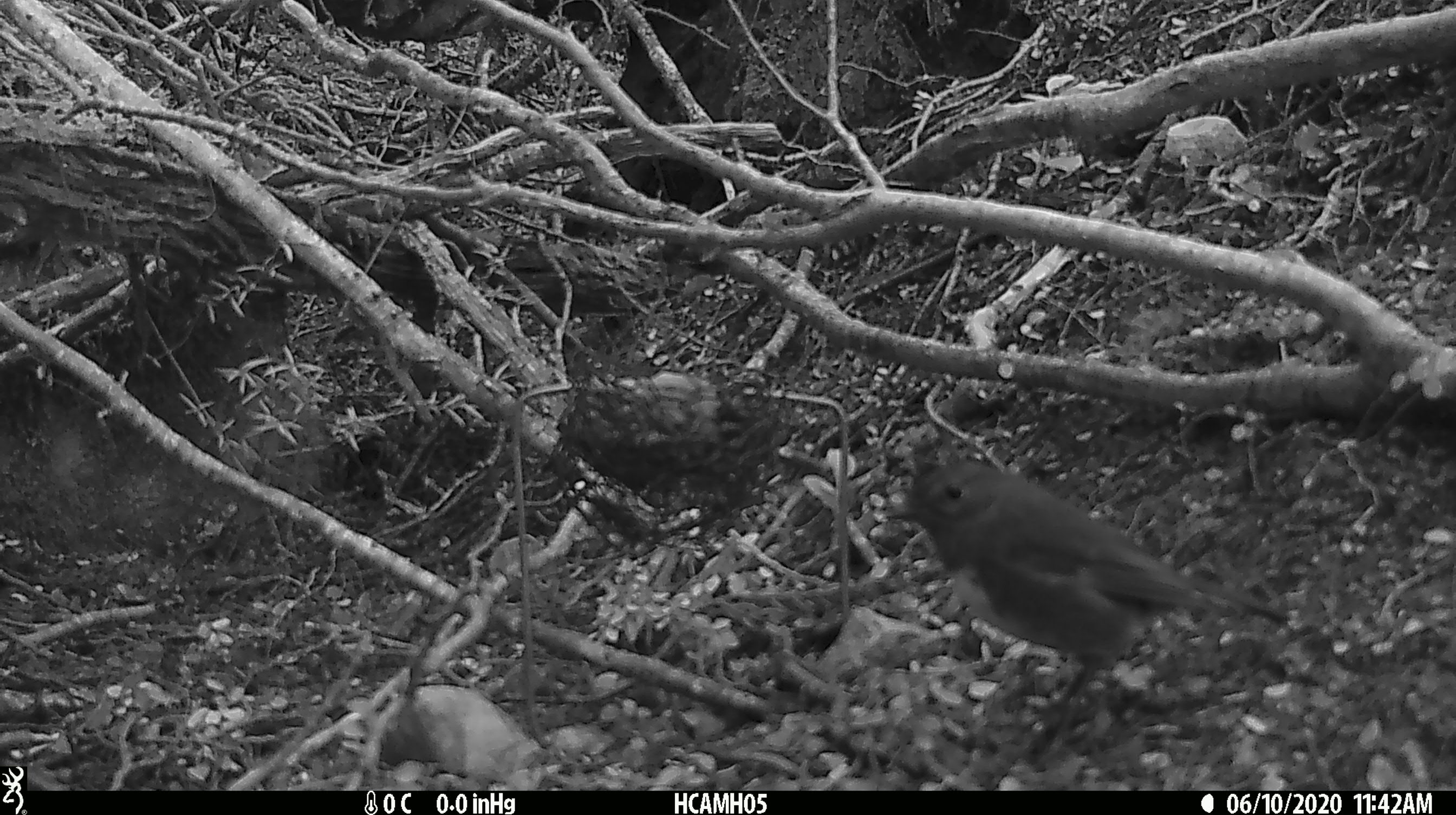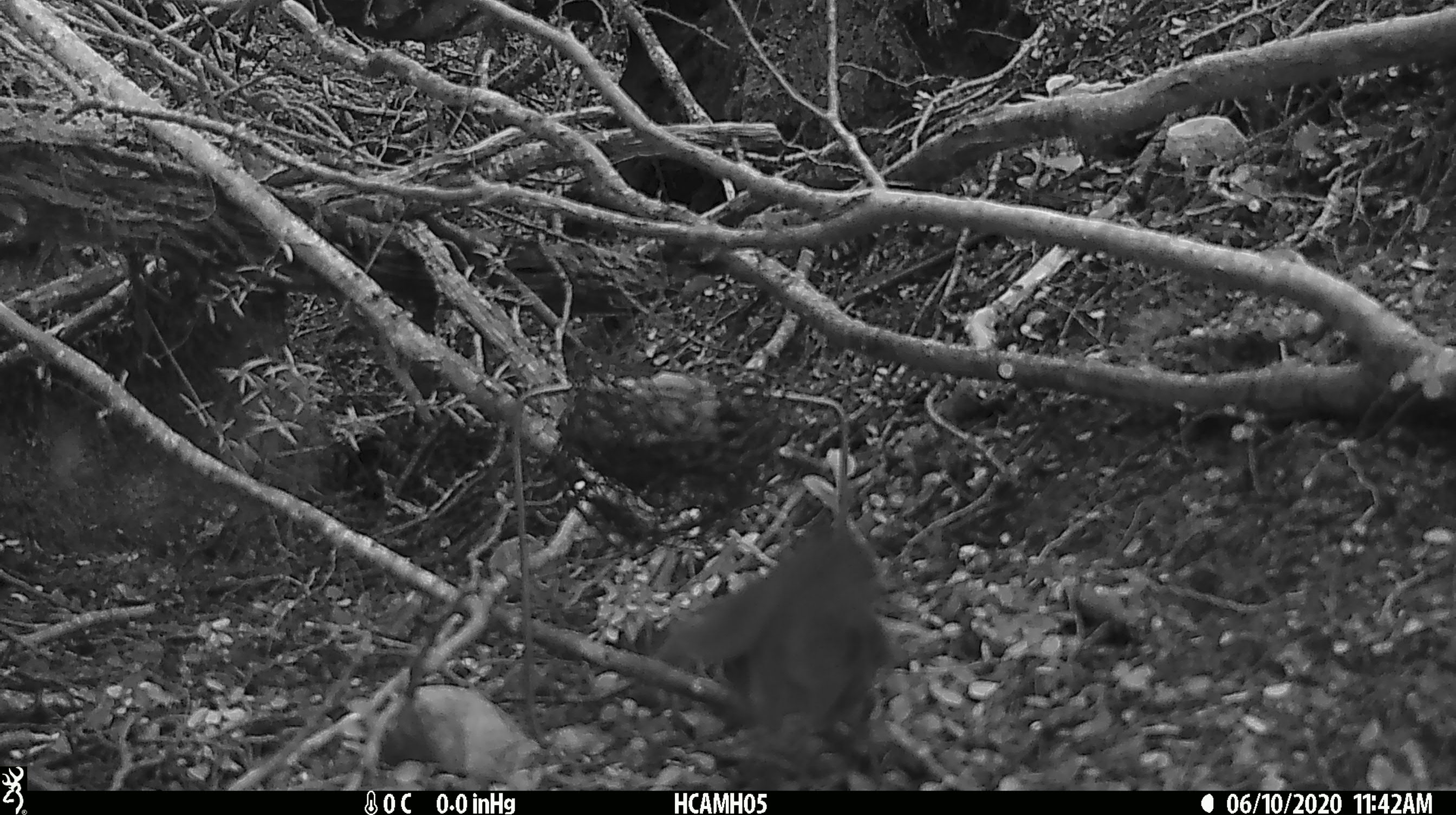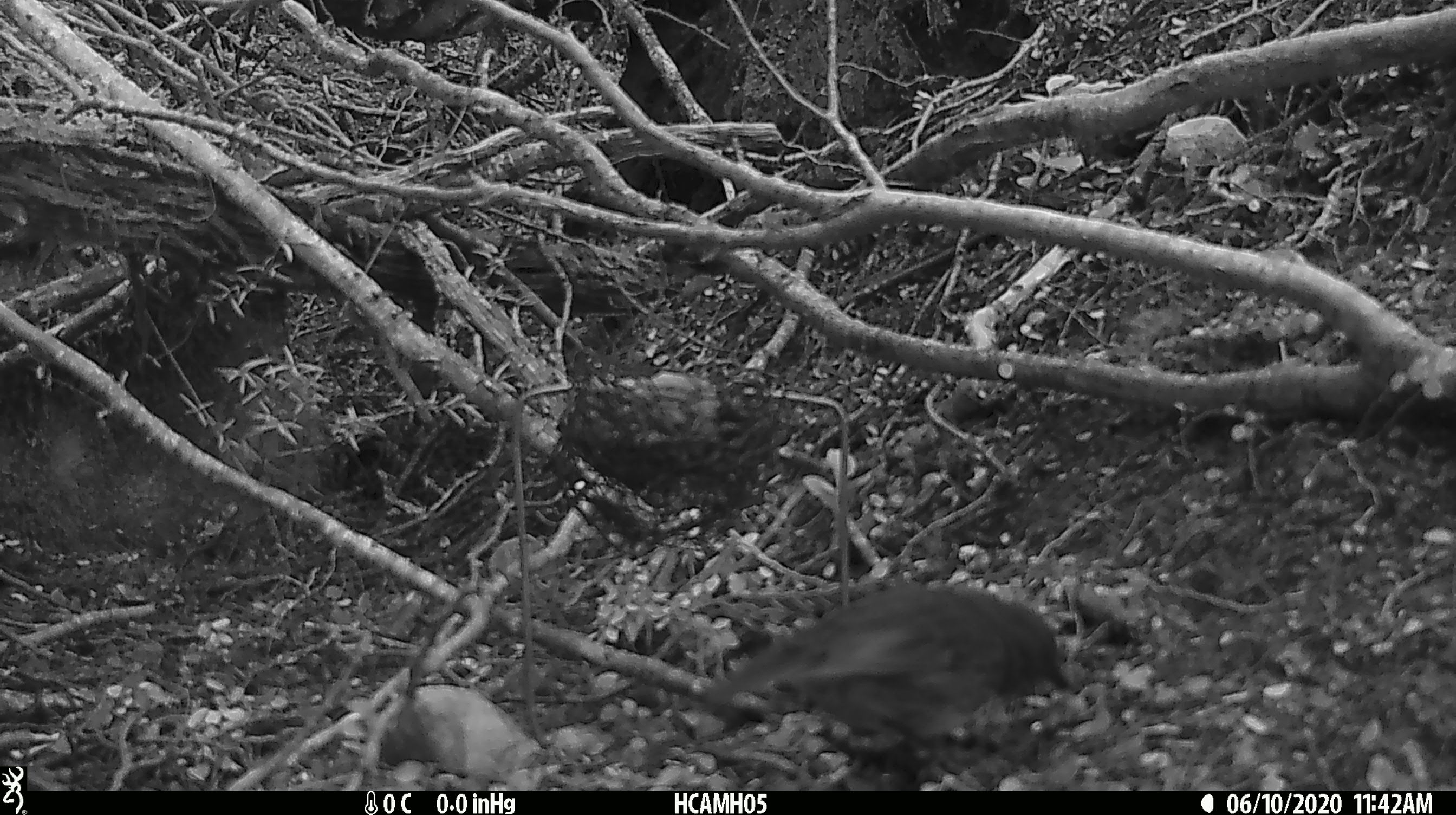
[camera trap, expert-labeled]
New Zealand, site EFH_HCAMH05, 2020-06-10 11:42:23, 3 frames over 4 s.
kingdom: Animalia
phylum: Chordata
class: Aves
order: Passeriformes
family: Petroicidae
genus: Petroica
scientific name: Petroica australis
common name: new zealand robin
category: robin